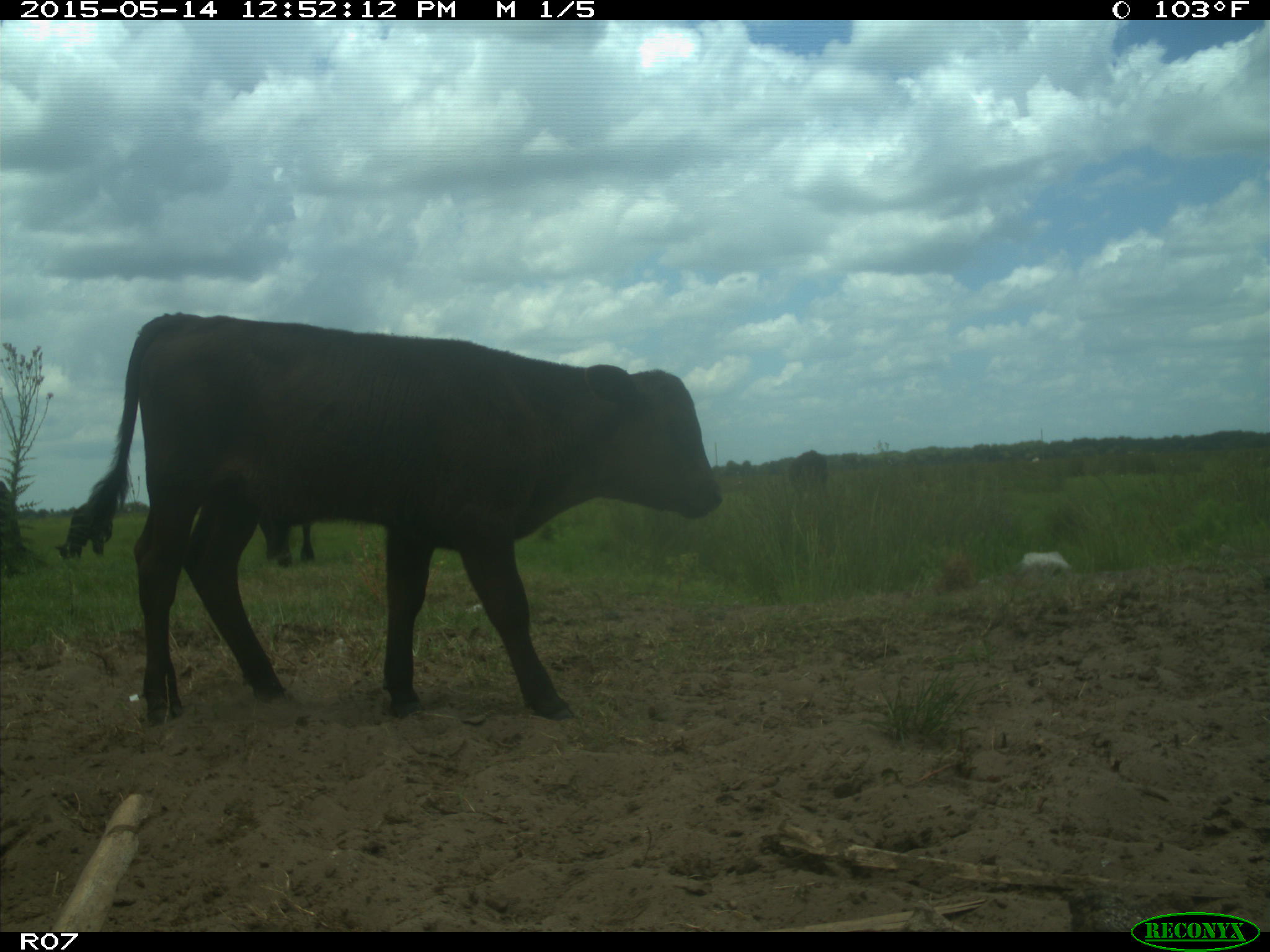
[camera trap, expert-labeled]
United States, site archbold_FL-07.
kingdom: Animalia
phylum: Chordata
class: Mammalia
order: Artiodactyla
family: Bovidae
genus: Bos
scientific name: Bos taurus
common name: domestic cow